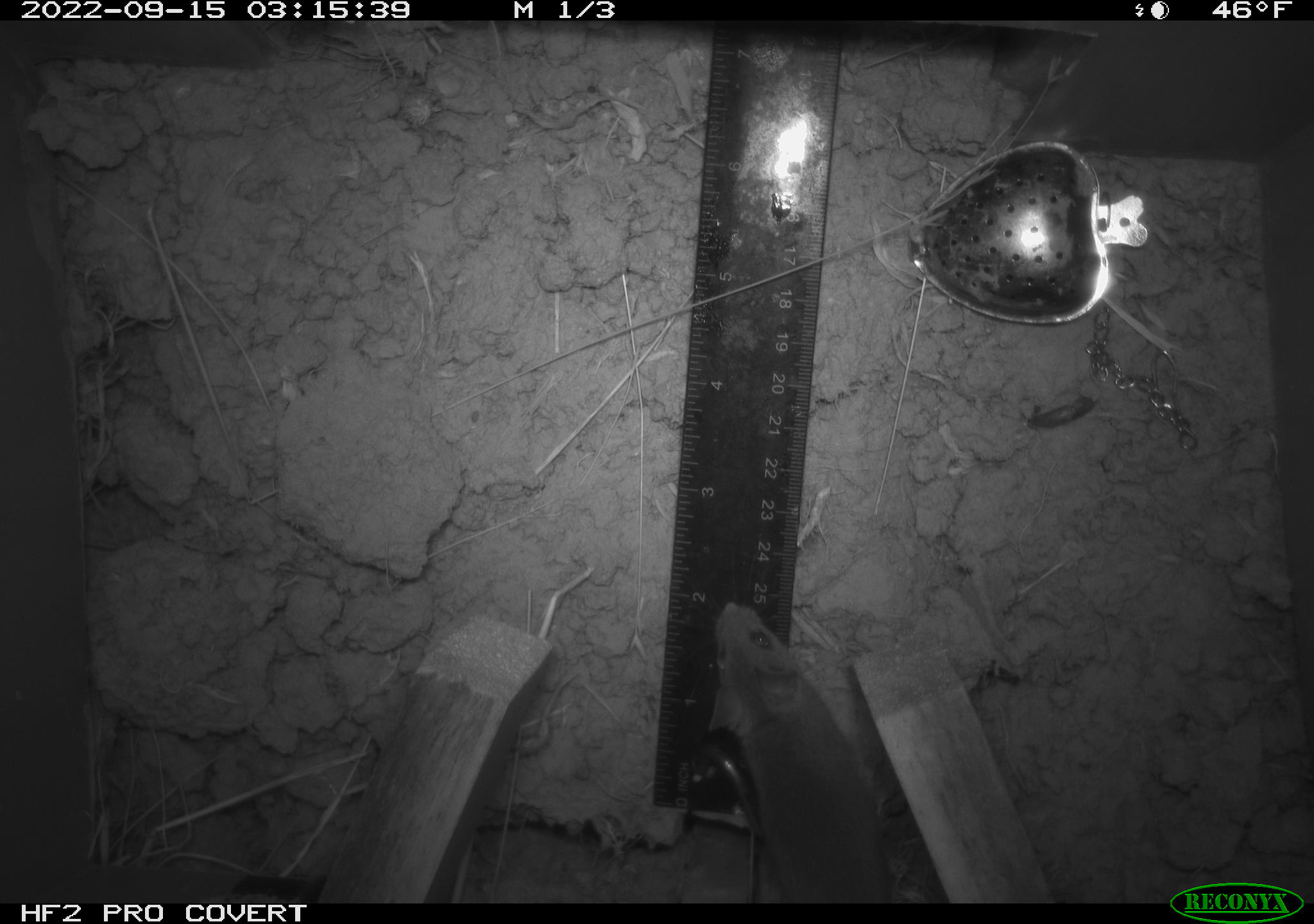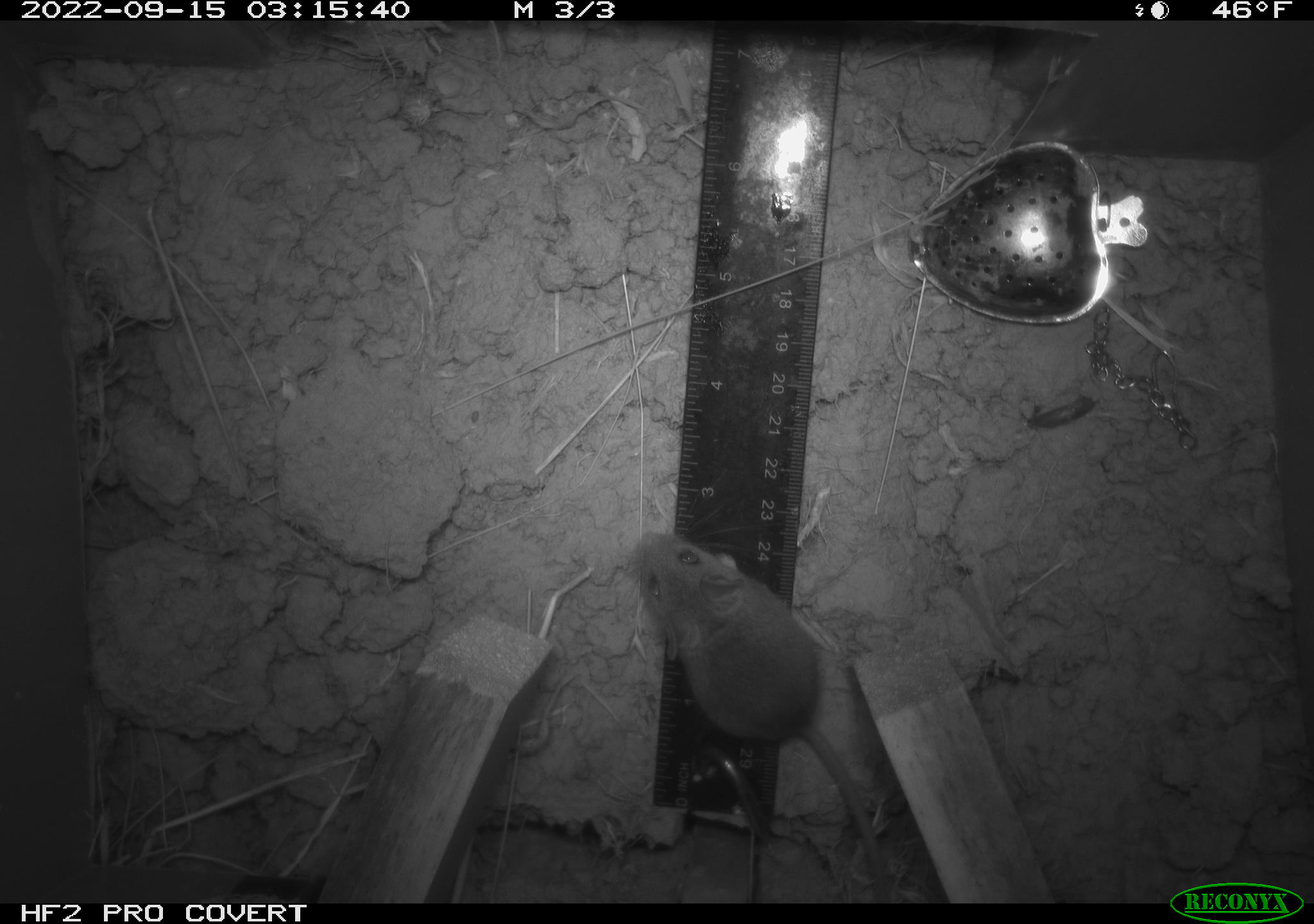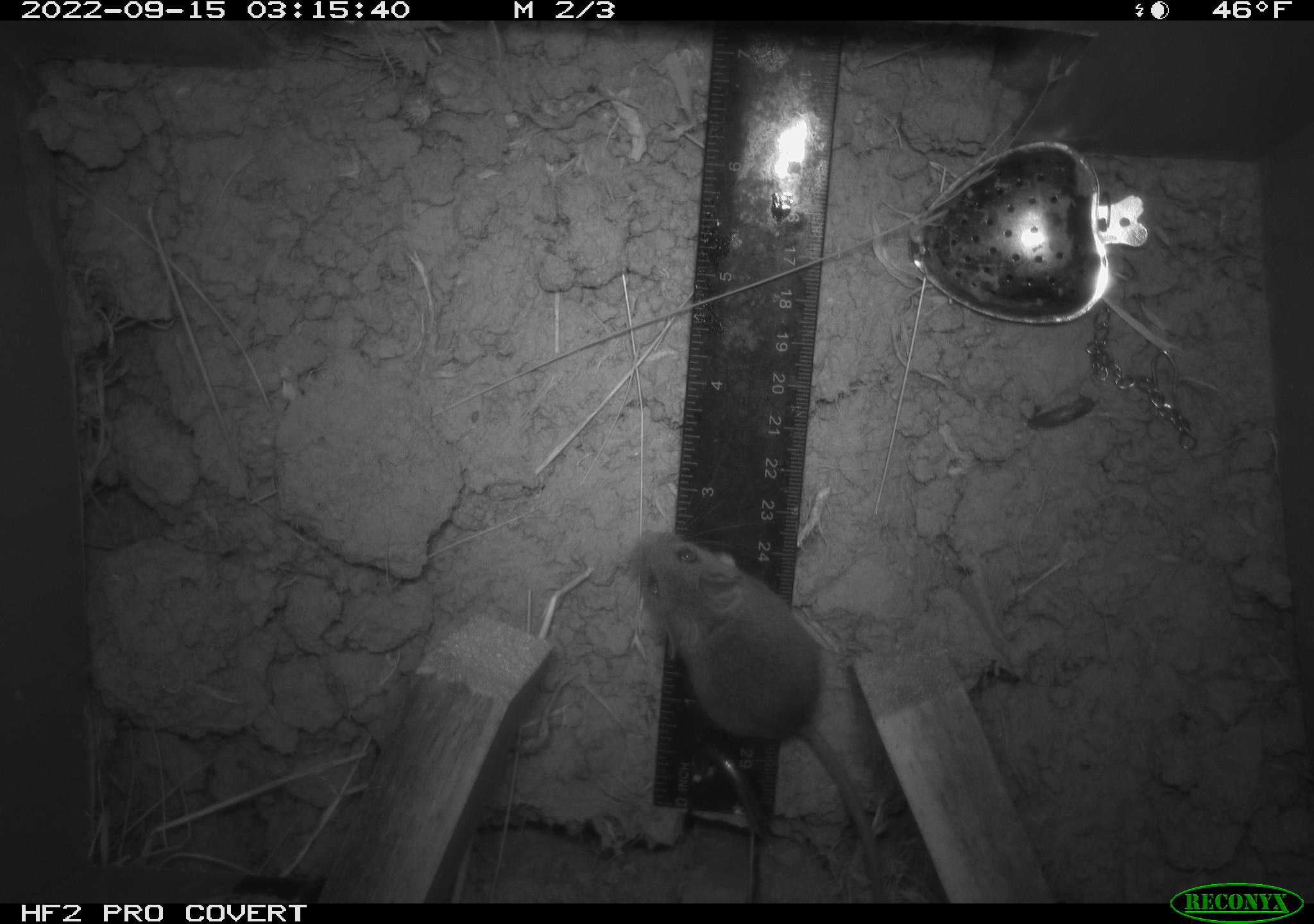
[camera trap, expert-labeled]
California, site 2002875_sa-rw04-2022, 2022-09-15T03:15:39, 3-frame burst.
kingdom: Animalia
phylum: Chordata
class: Mammalia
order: Rodentia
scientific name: Rodentia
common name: mouse species